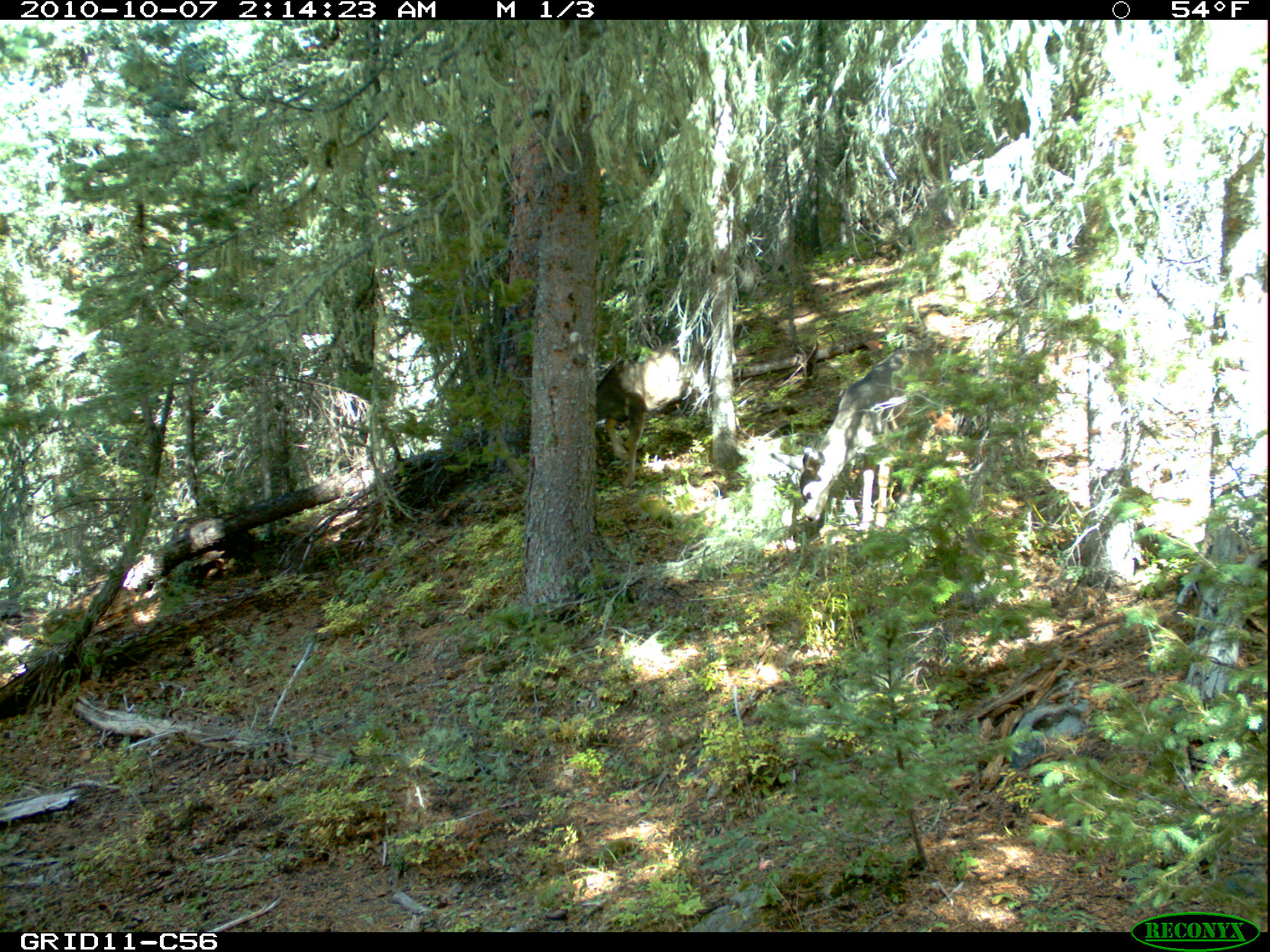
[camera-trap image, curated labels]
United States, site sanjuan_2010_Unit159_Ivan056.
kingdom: Animalia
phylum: Chordata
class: Mammalia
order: Artiodactyla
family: Cervidae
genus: Odocoileus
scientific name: Odocoileus hemionus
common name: mule deer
Odocoileus hemionus (mule deer).